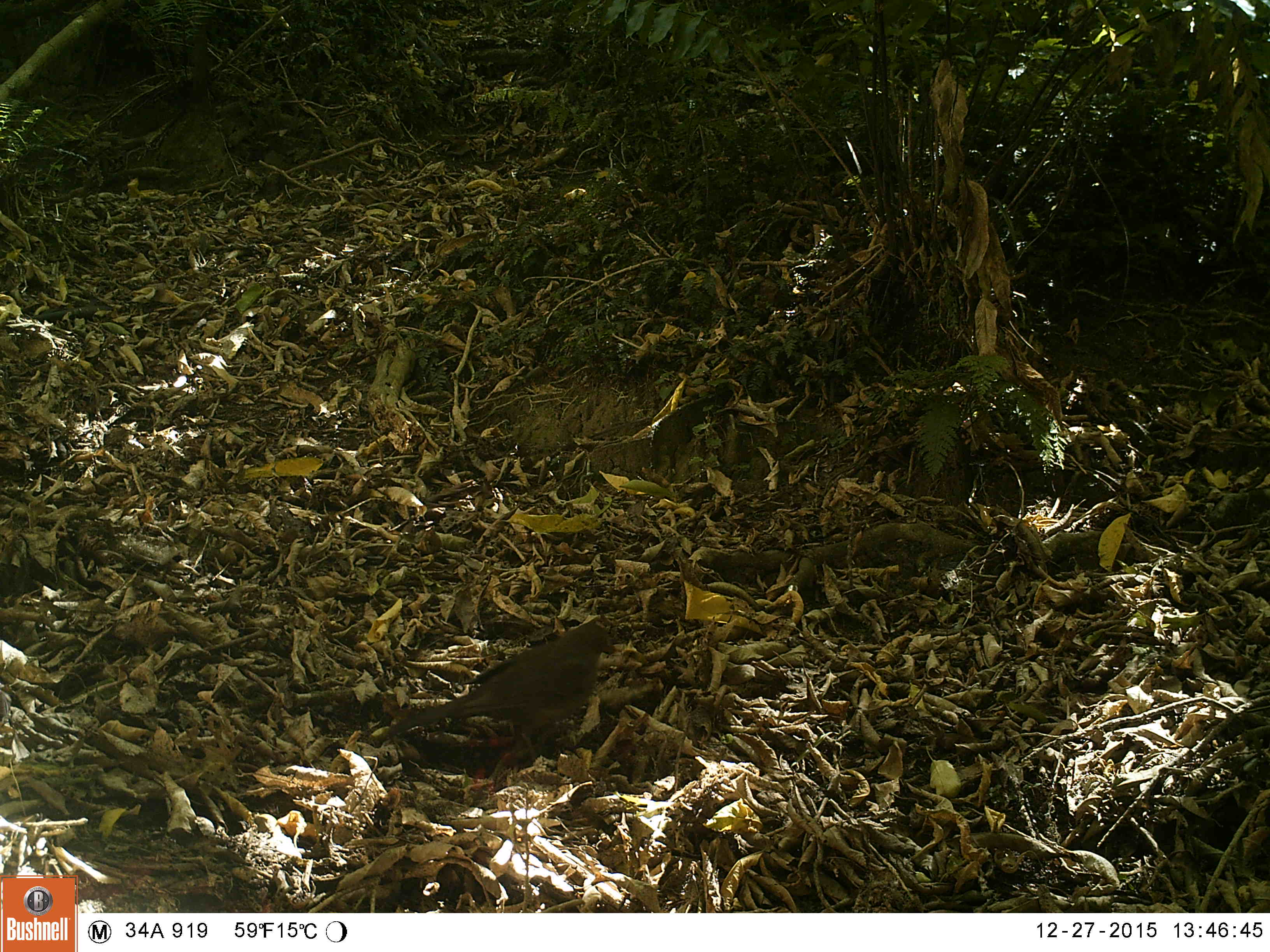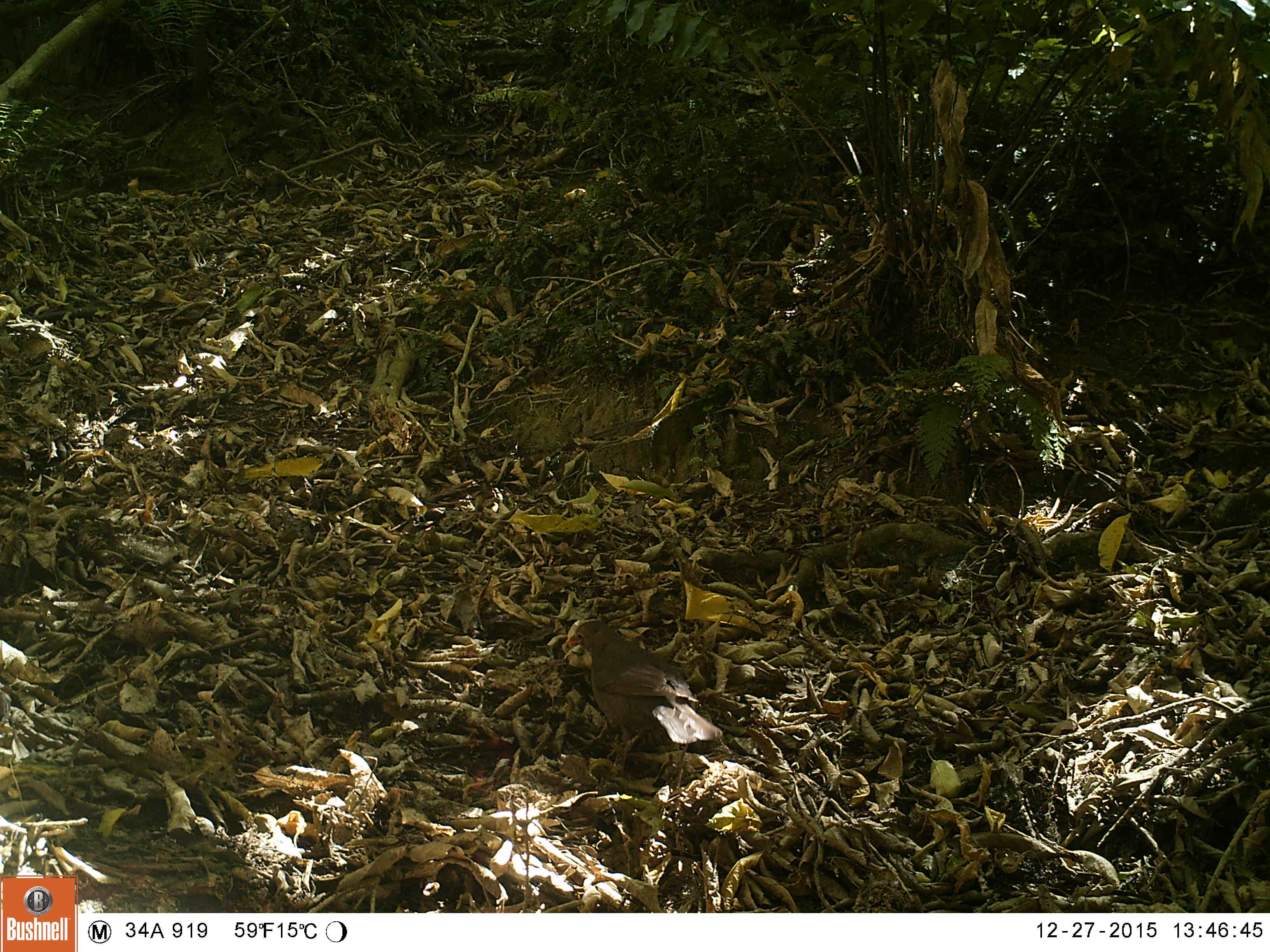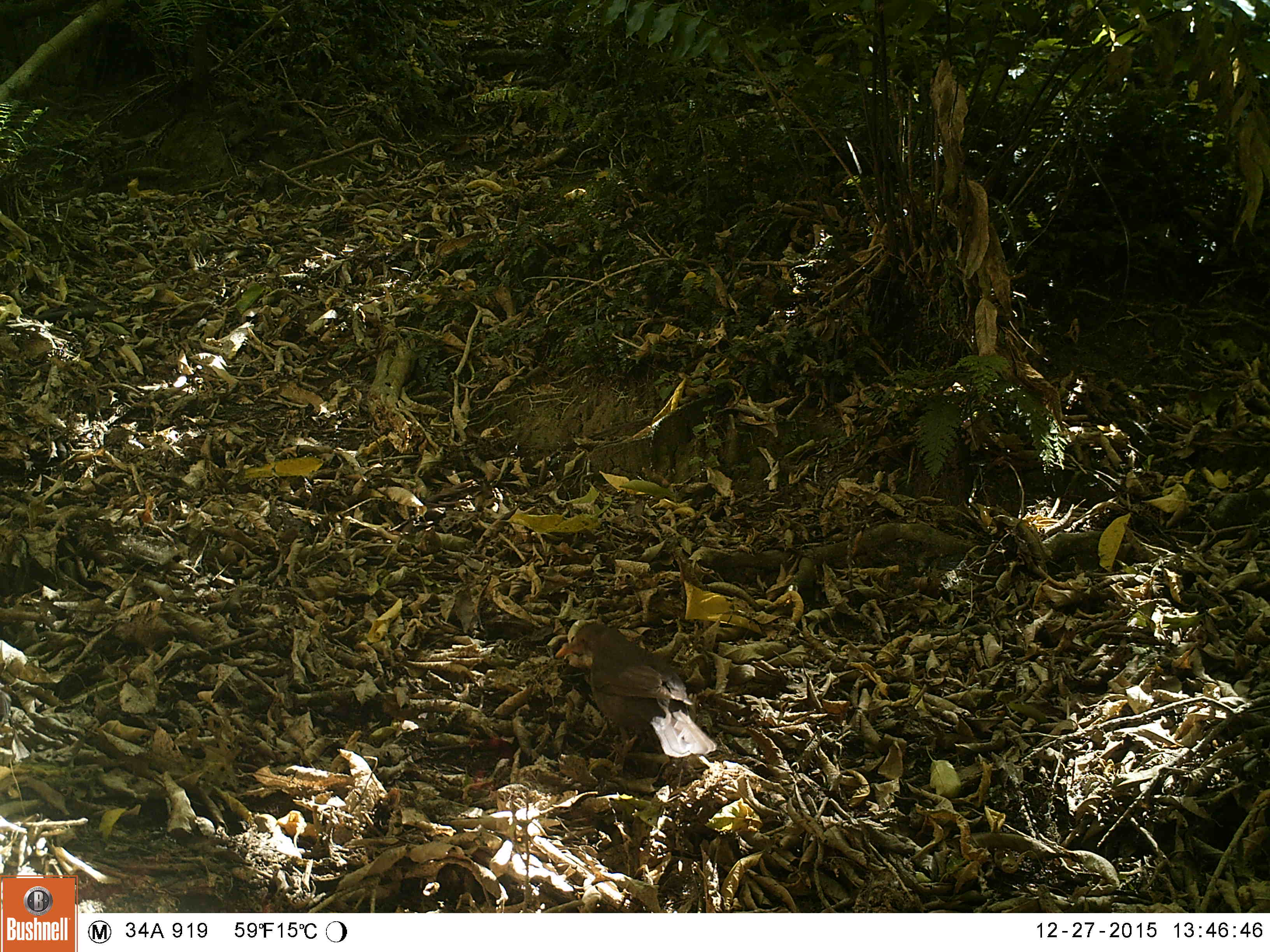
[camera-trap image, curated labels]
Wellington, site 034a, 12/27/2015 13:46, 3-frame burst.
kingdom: Animalia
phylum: Chordata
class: Aves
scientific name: Aves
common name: bird